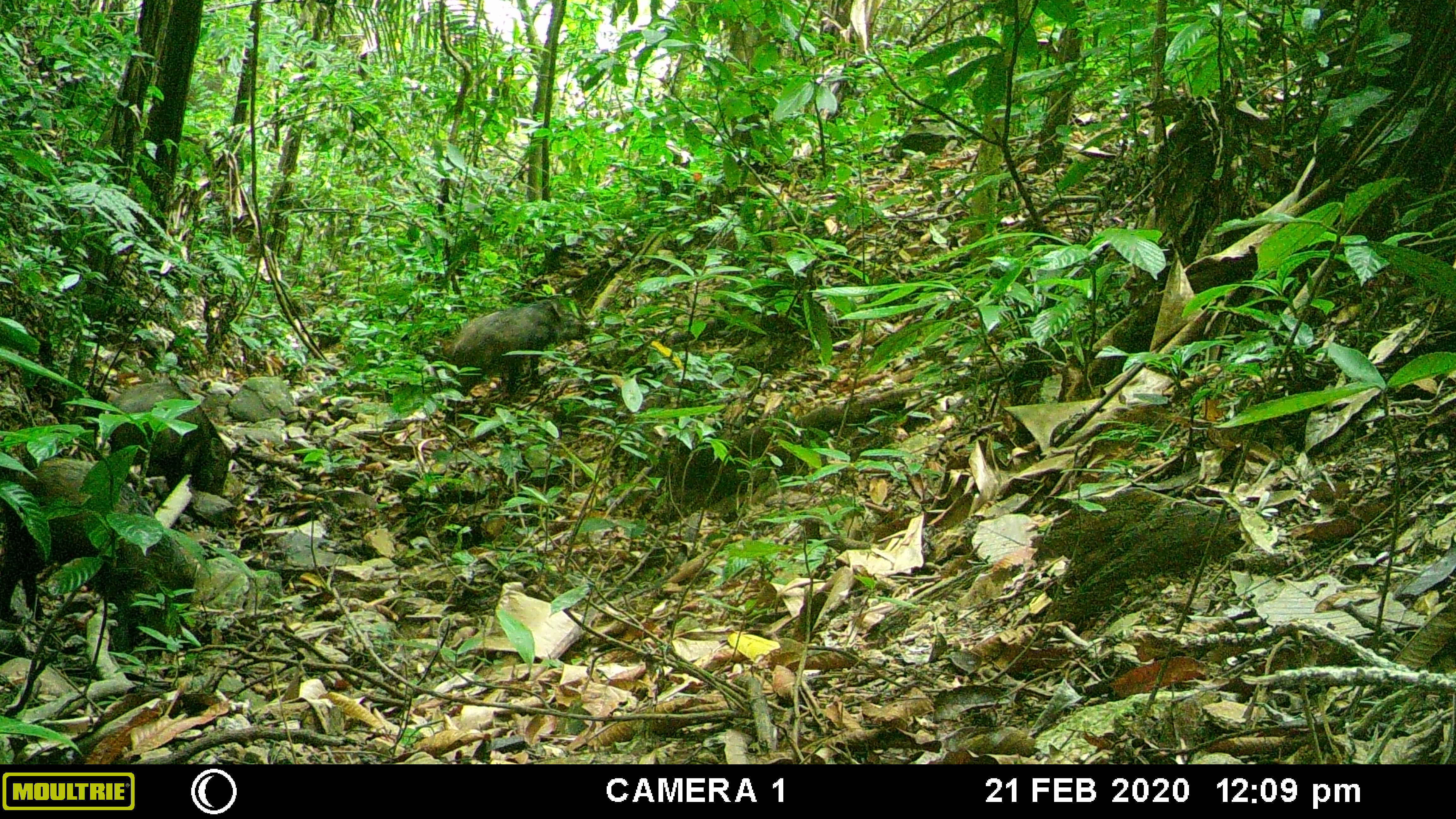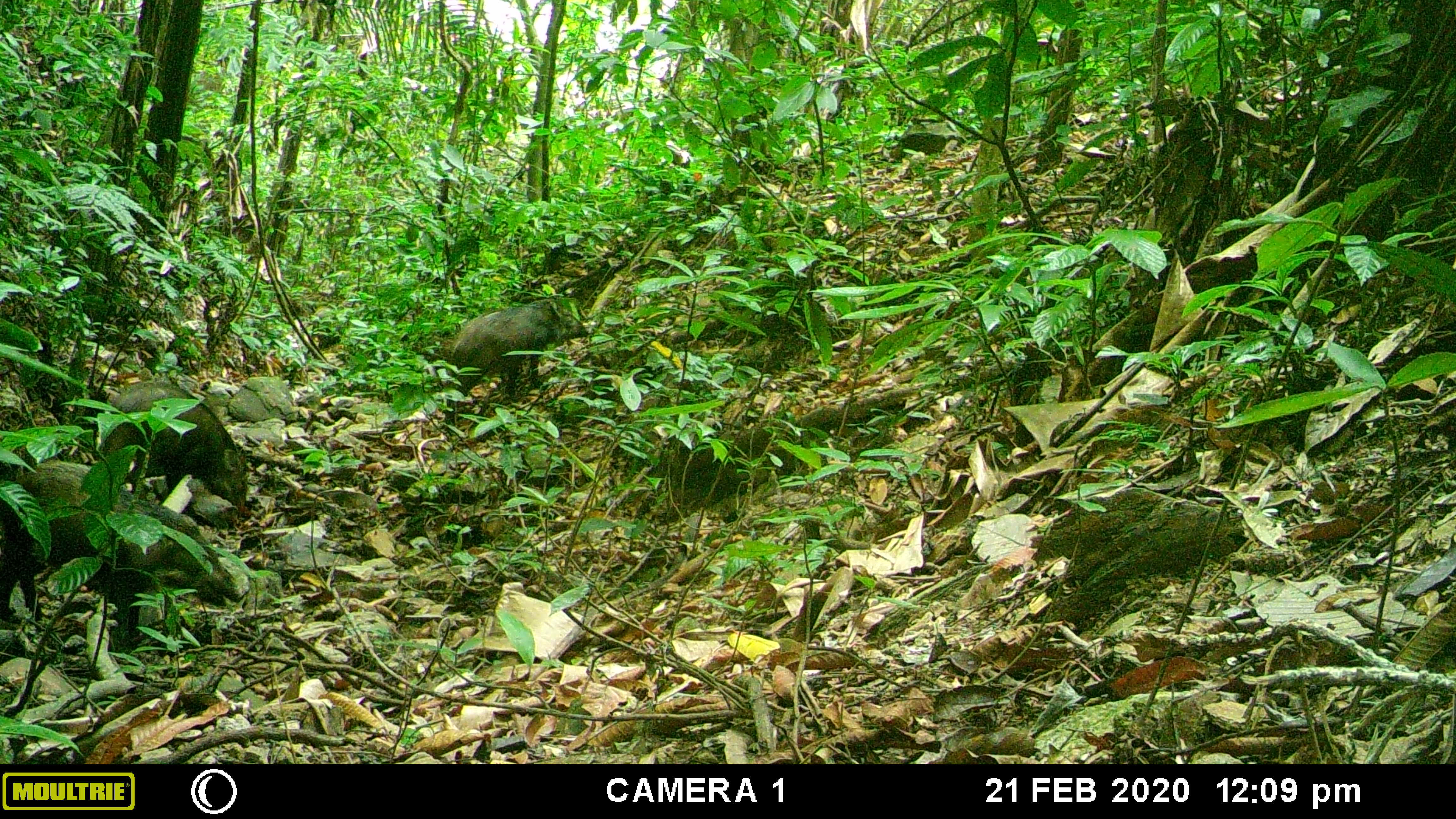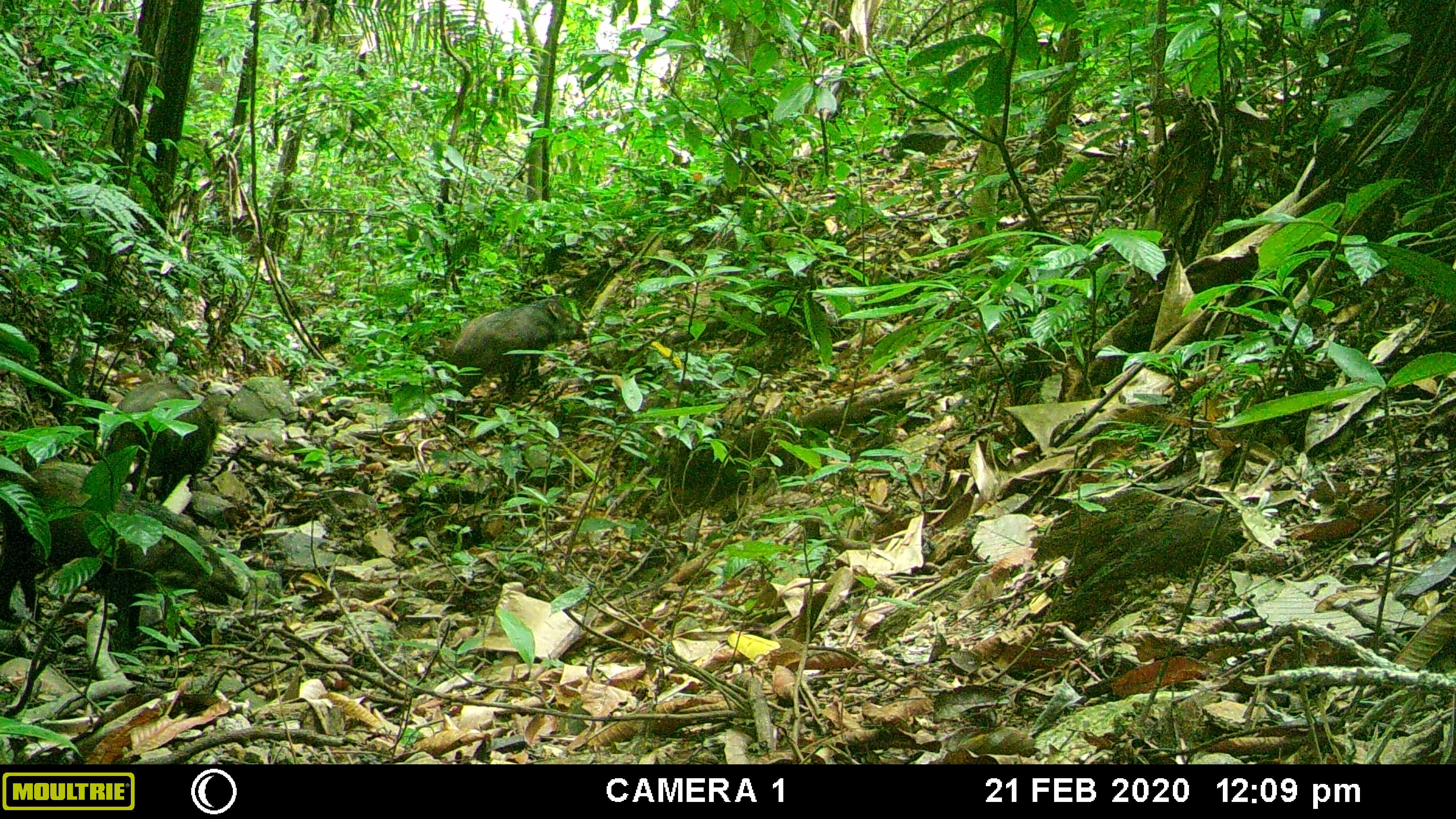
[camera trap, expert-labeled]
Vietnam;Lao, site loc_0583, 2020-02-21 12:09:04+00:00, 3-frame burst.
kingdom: Animalia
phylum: Chordata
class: Mammalia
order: Artiodactyla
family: Suidae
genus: Sus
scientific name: Sus scrofa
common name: eurasian wild pig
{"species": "eurasian wild pig (Sus scrofa)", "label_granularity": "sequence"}